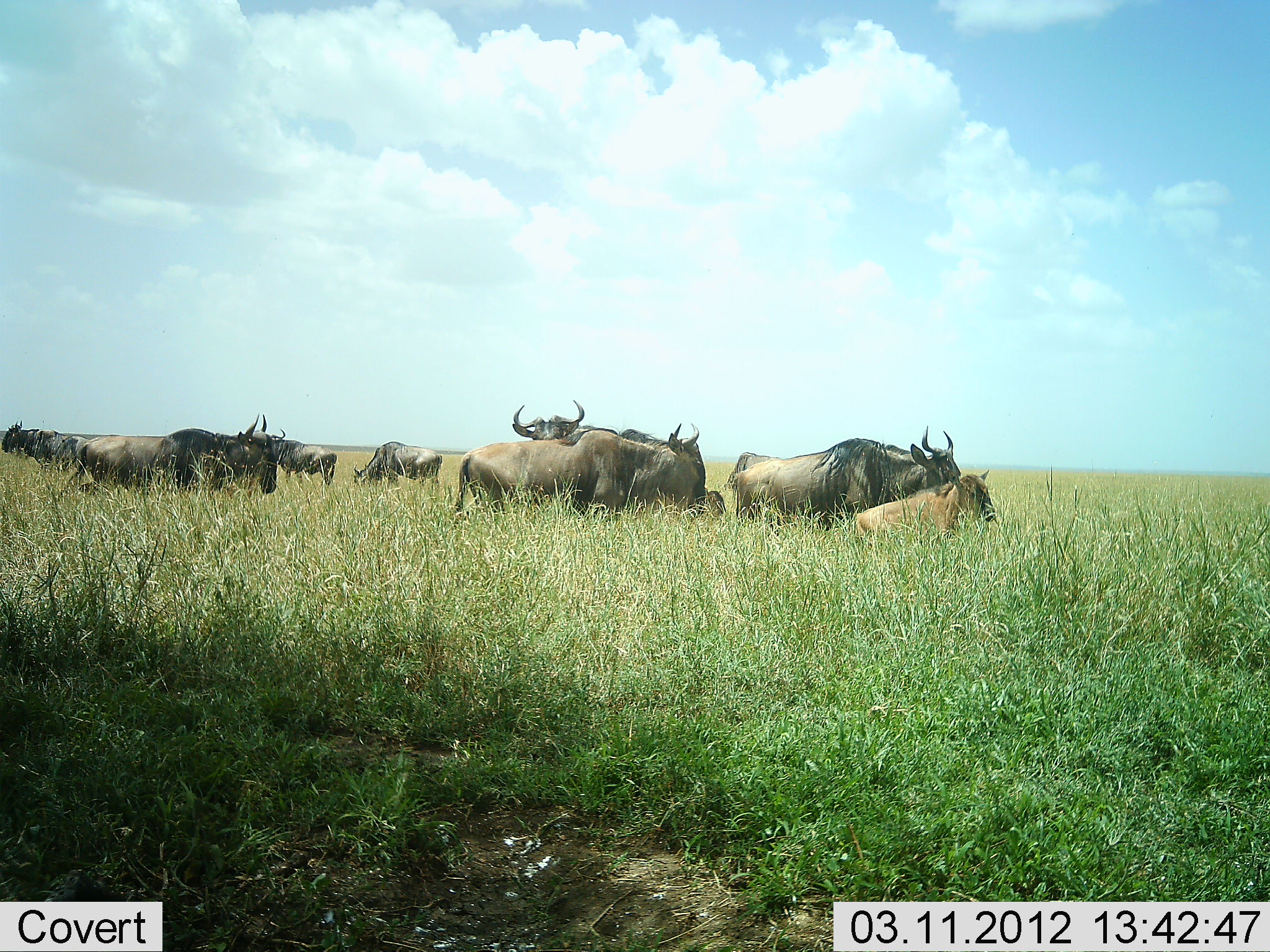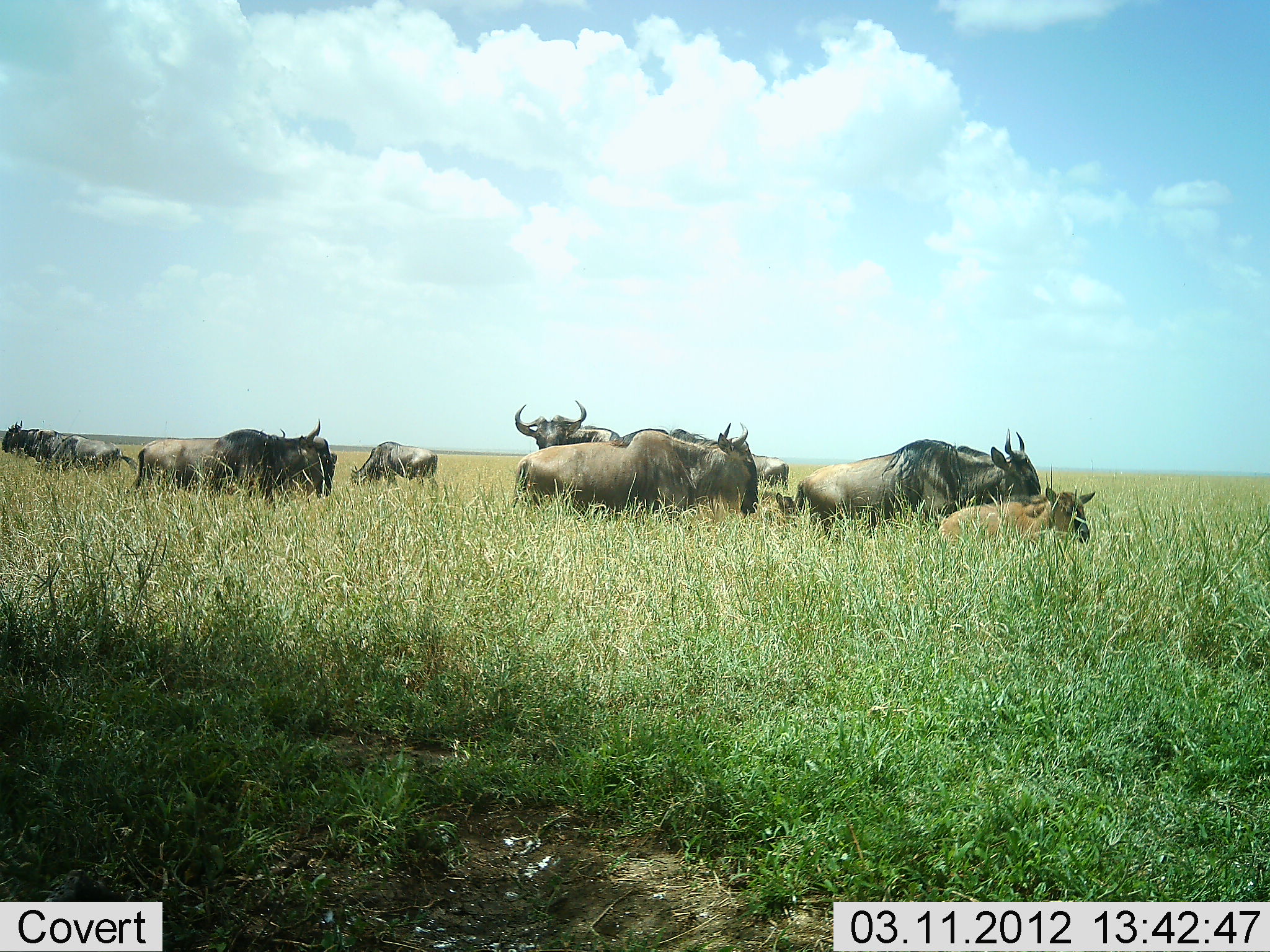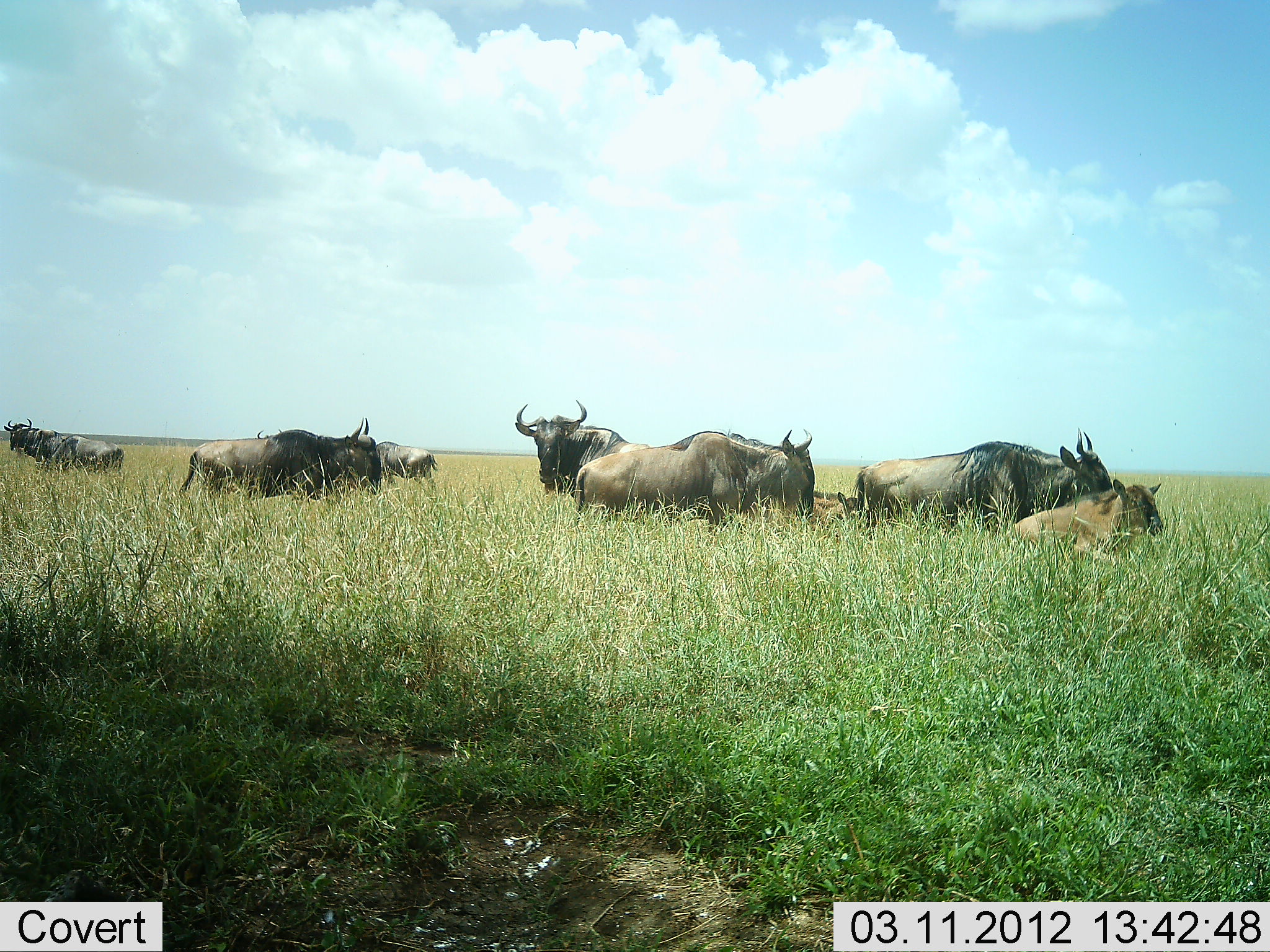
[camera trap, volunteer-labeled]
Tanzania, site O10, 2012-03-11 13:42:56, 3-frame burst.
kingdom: Animalia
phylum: Chordata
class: Mammalia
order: Artiodactyla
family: Bovidae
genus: Connochaetes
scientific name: Connochaetes taurinus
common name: blue wildebeest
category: wildebeest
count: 10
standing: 69%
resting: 6%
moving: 100%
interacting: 0%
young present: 88%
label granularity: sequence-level